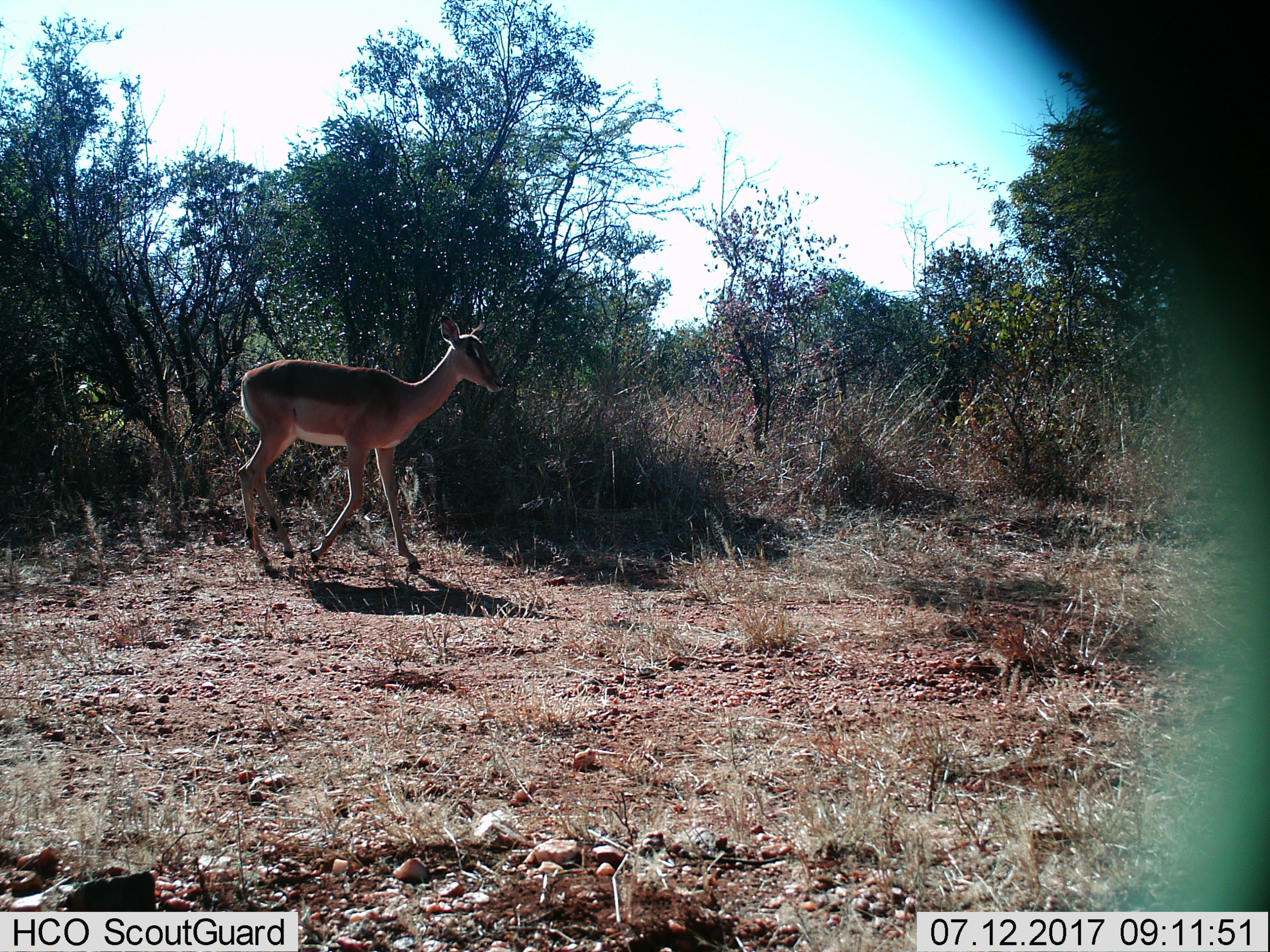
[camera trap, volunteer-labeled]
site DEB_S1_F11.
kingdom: Animalia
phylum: Chordata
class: Mammalia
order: Artiodactyla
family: Bovidae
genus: Aepyceros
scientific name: Aepyceros melampus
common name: impala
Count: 1.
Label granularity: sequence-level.